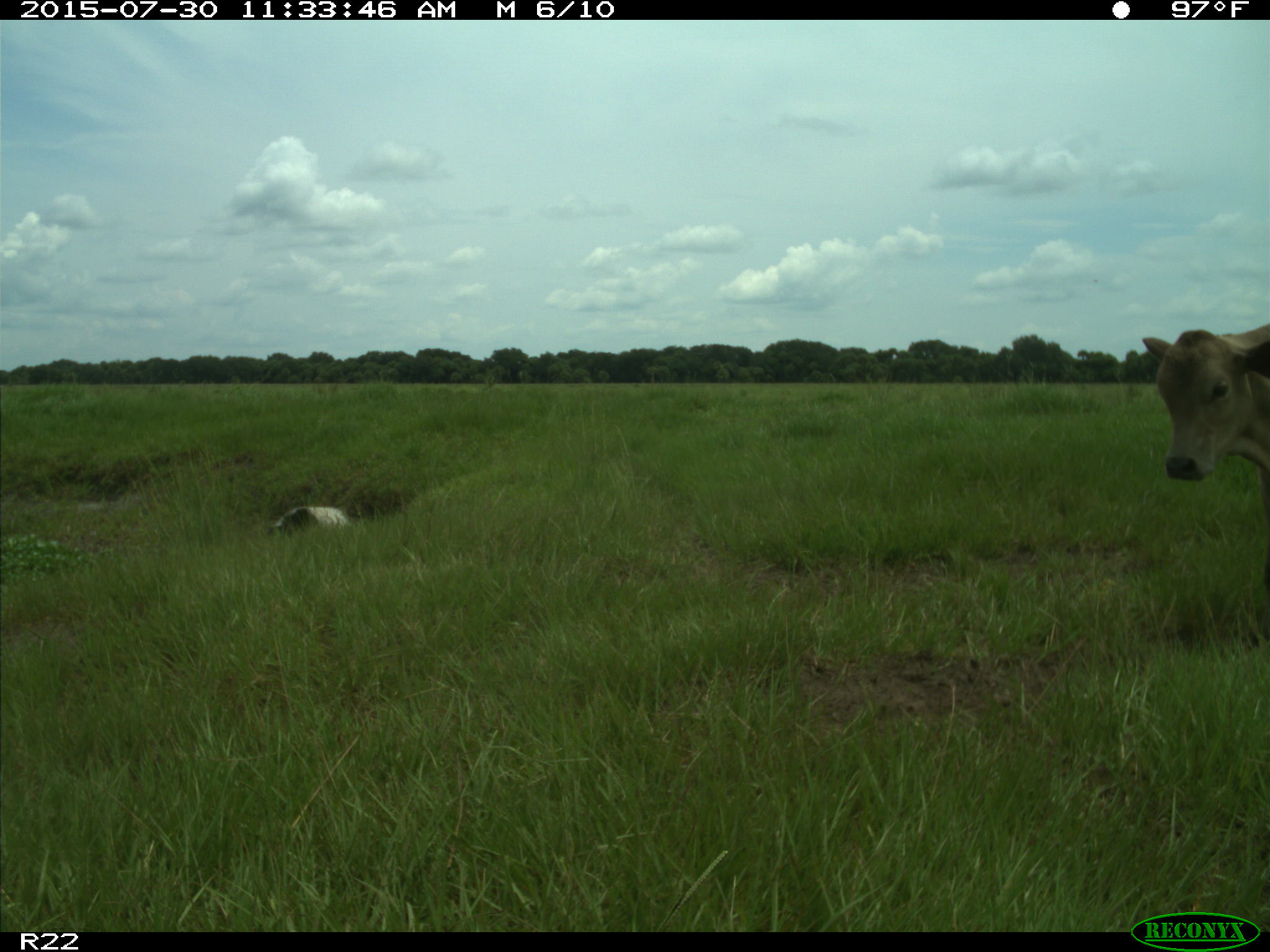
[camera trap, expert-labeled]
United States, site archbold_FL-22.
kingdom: Animalia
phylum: Chordata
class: Mammalia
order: Artiodactyla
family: Bovidae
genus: Bos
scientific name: Bos taurus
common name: domestic cow